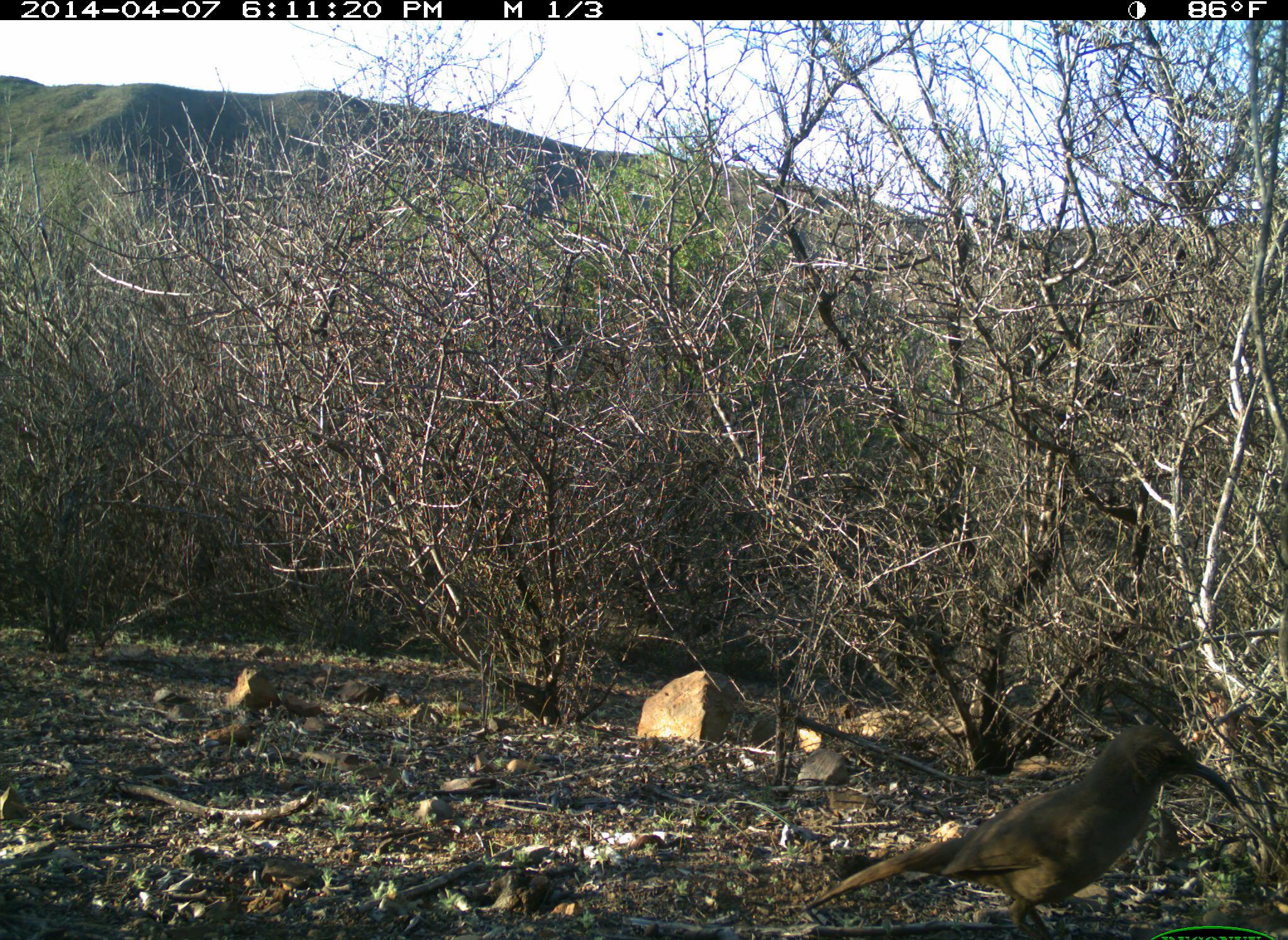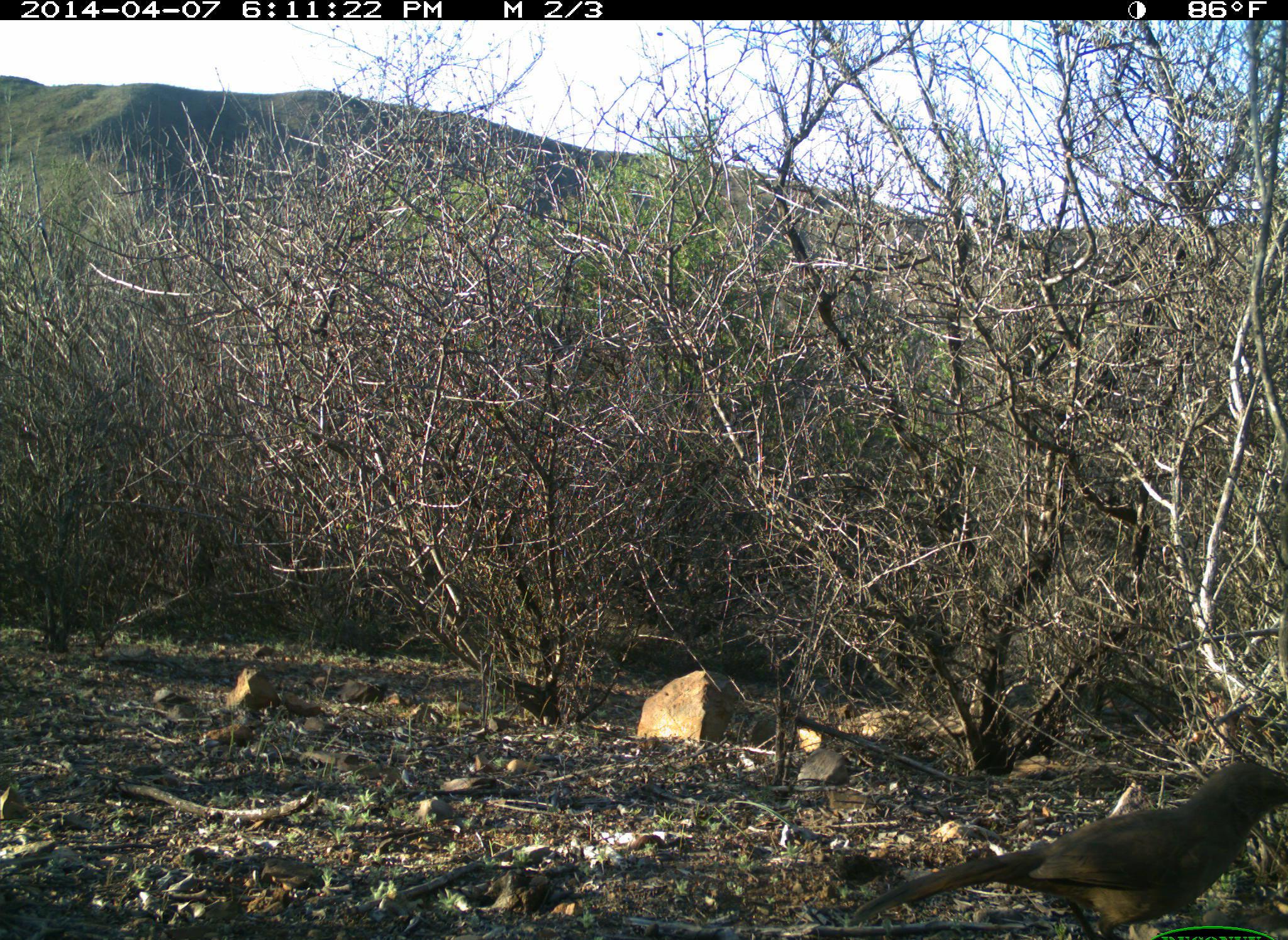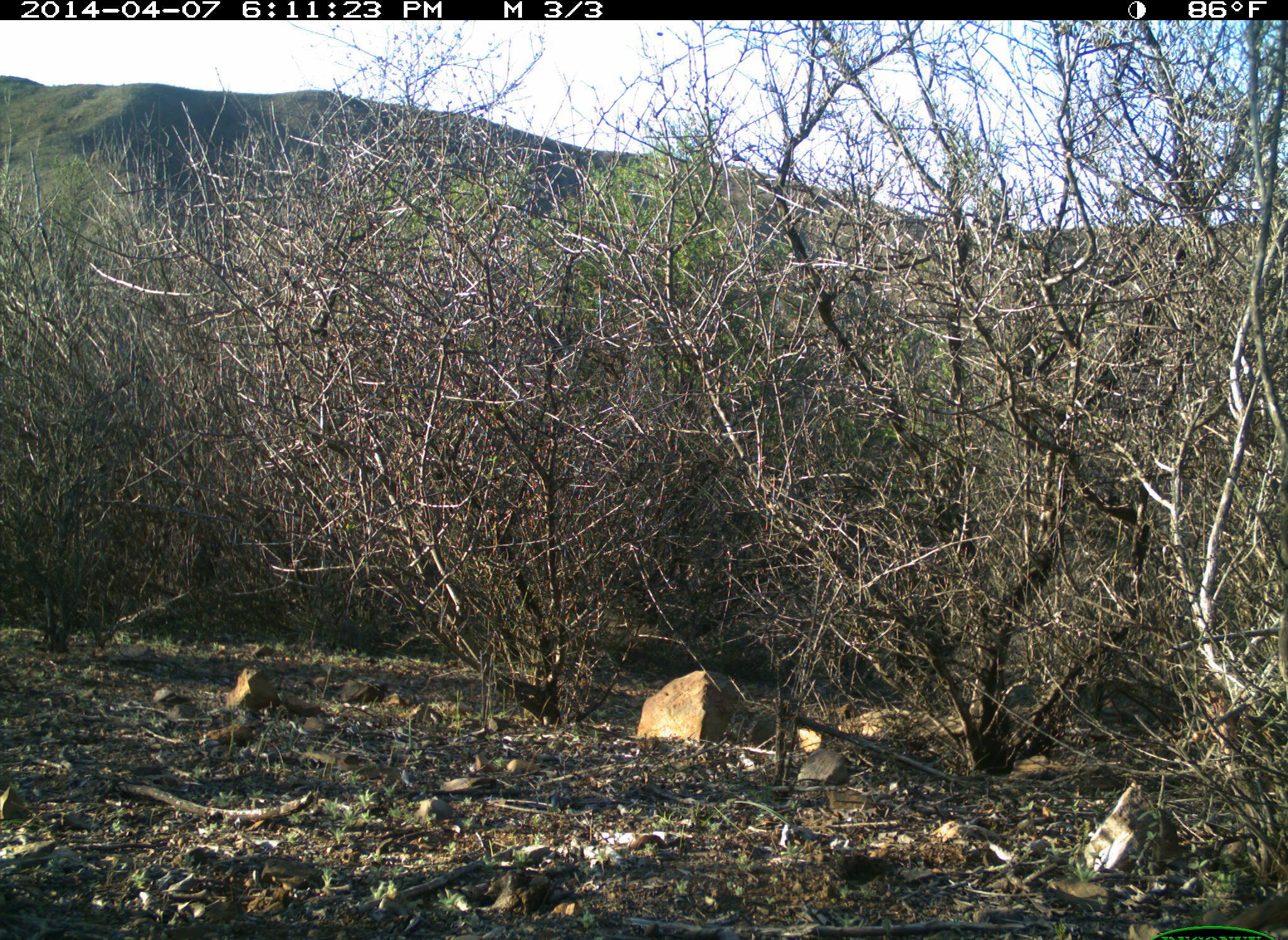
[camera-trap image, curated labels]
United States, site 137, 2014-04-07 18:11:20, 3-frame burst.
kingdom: Animalia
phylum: Chordata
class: Aves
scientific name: Aves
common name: bird